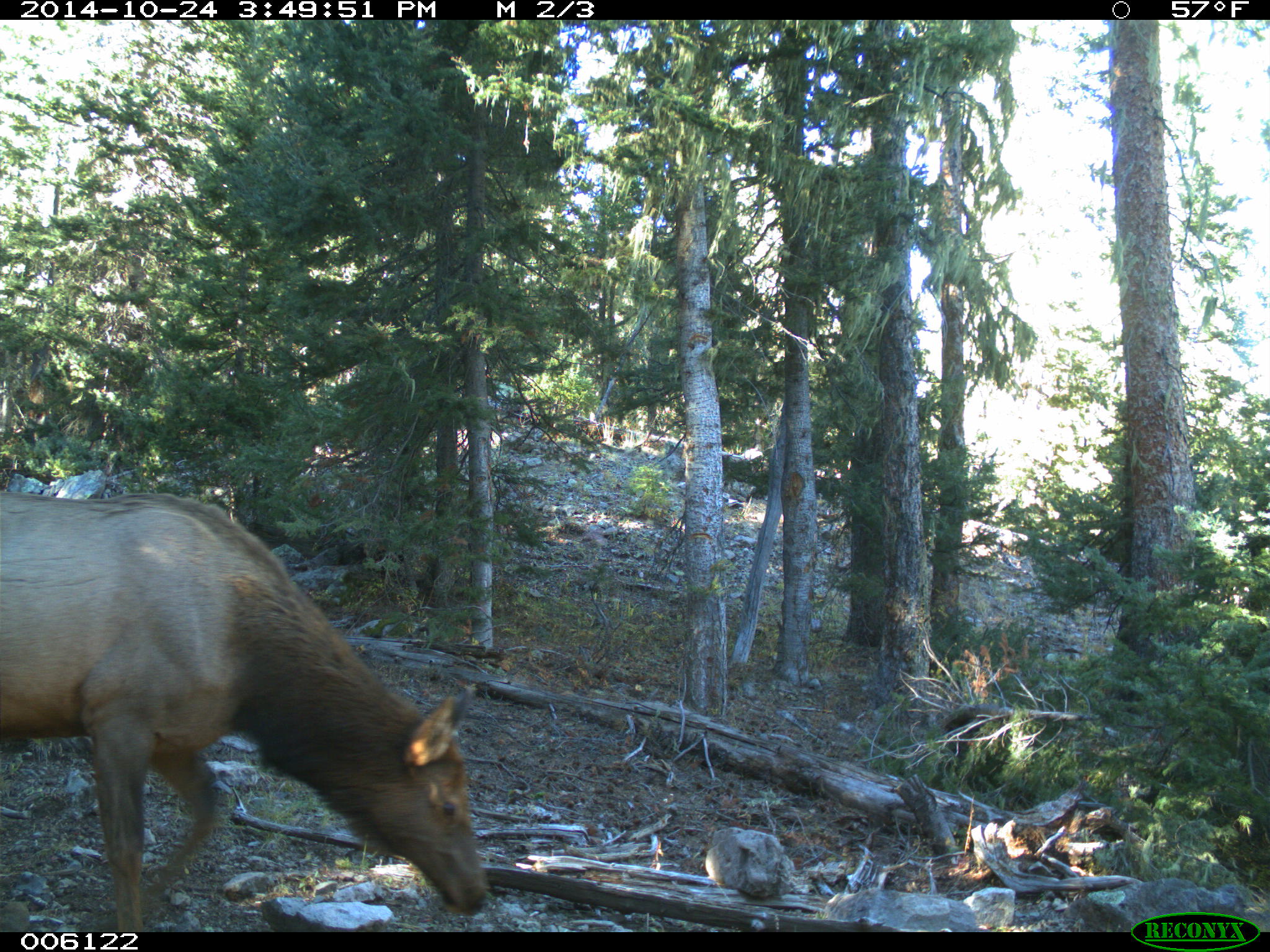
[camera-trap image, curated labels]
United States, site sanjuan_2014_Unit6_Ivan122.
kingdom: Animalia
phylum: Chordata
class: Mammalia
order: Artiodactyla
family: Cervidae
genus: Cervus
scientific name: Cervus elaphus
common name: red deer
Cervus elaphus (red deer).